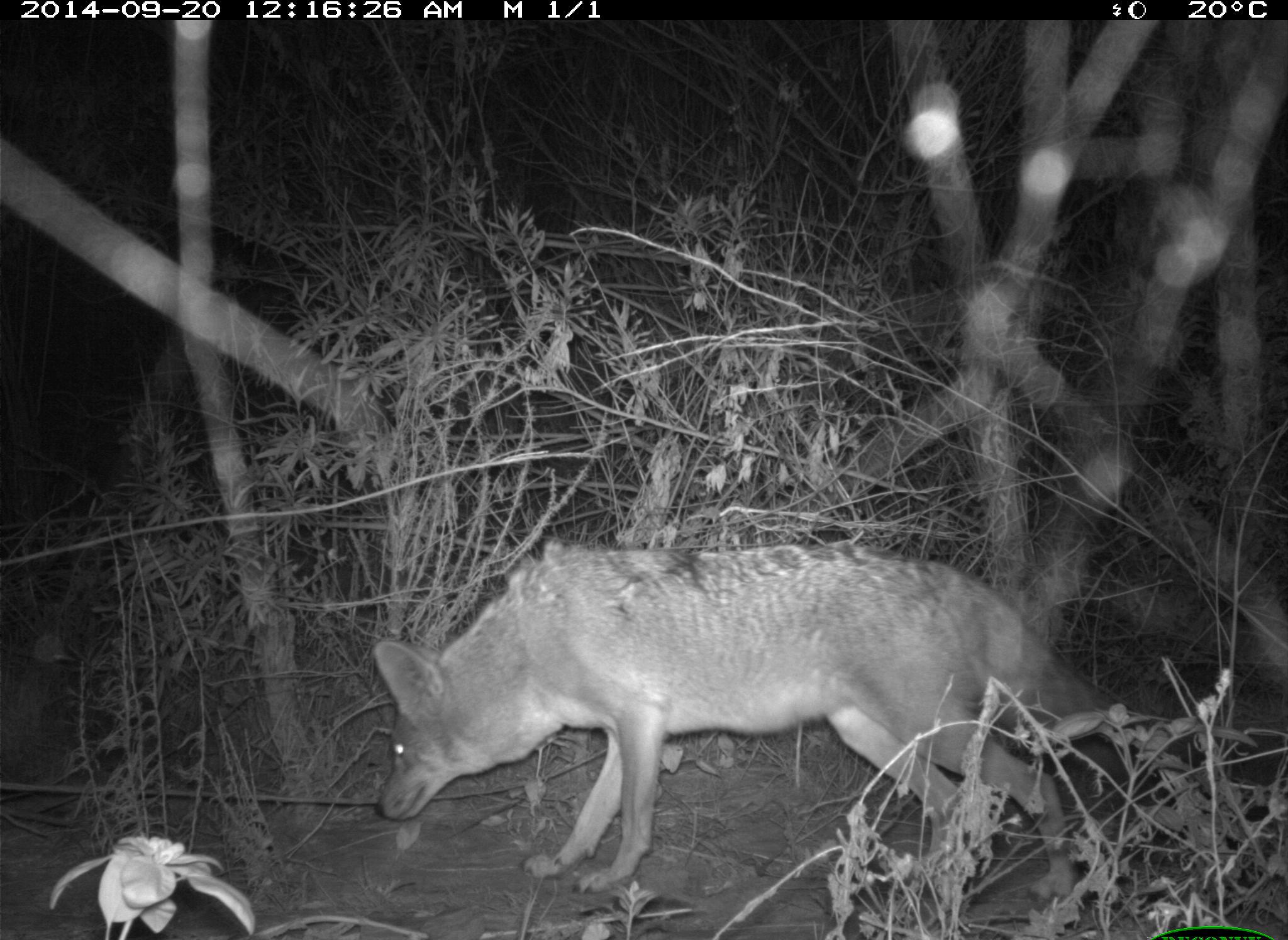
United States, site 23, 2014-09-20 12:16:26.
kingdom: Animalia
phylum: Chordata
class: Mammalia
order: Carnivora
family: Canidae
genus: Canis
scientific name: Canis latrans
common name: coyote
Coyote (Canis latrans).